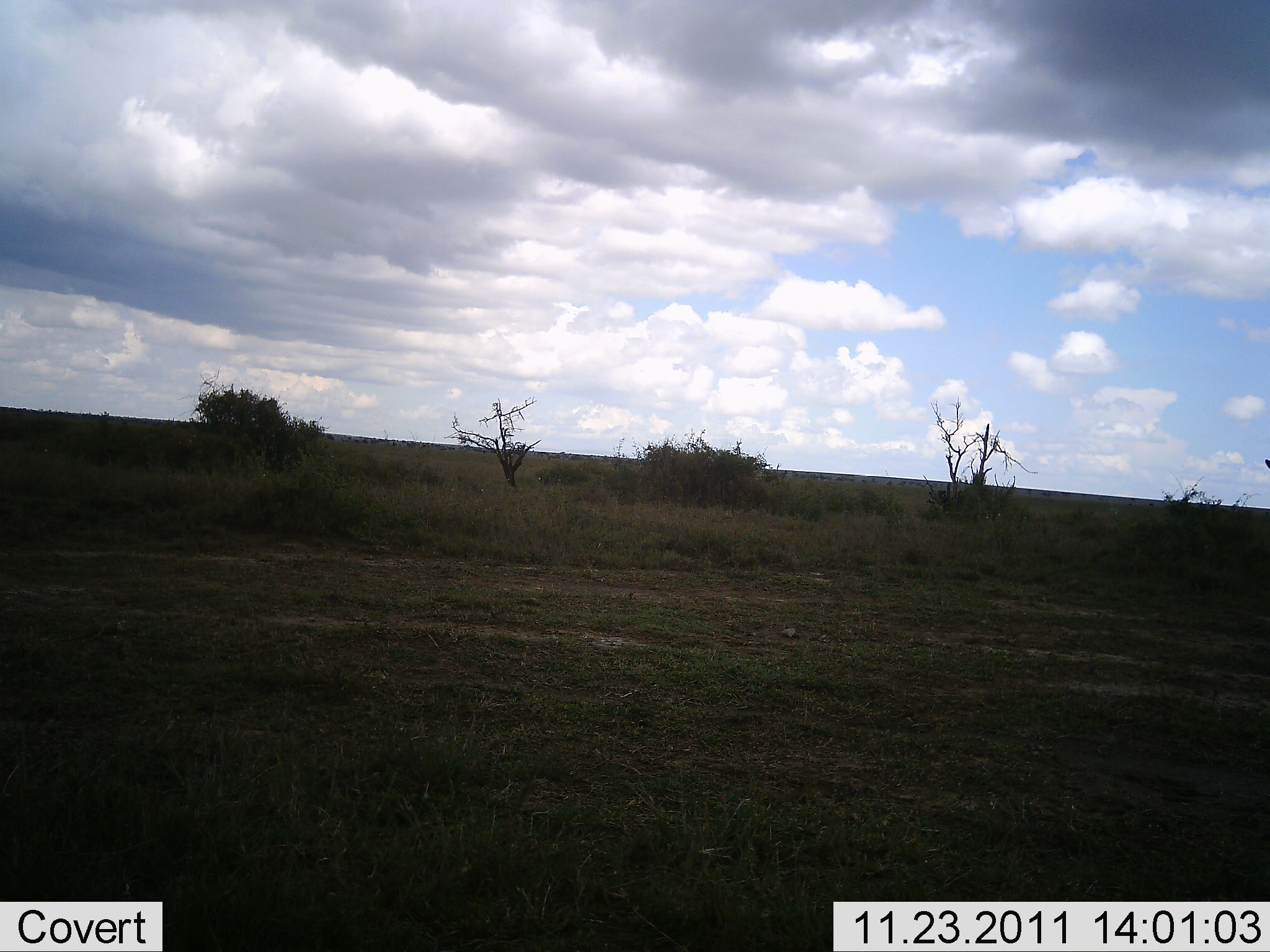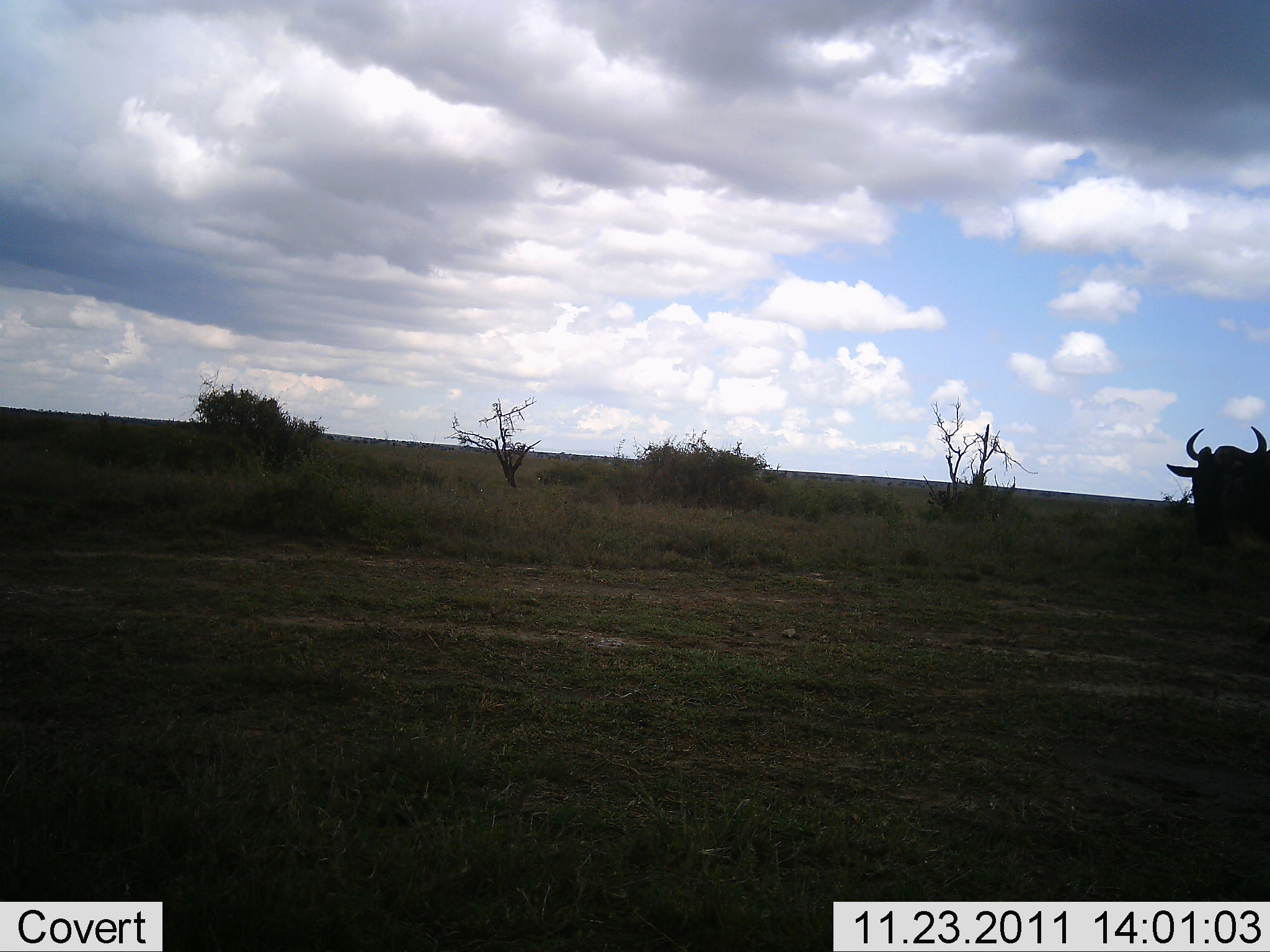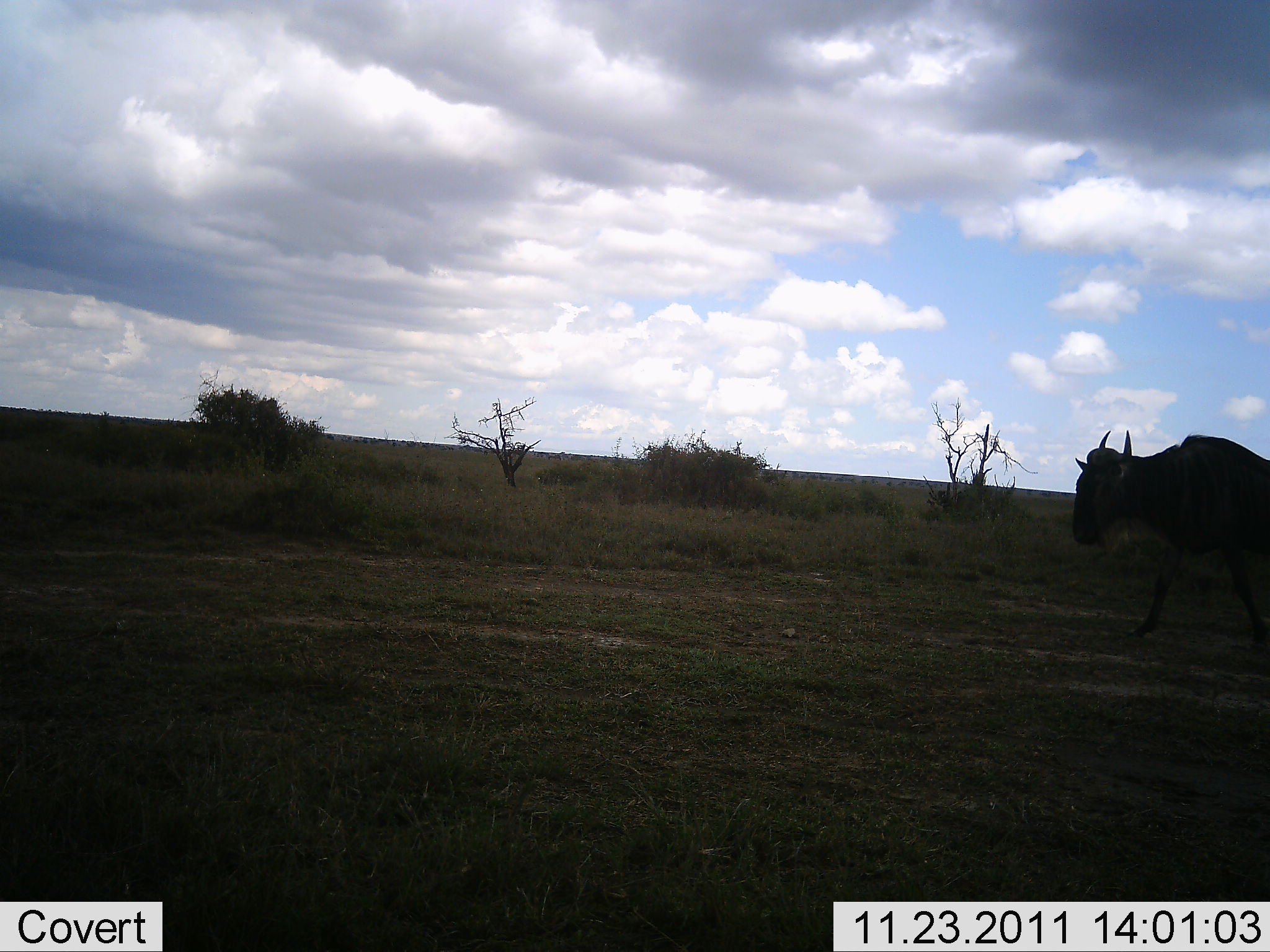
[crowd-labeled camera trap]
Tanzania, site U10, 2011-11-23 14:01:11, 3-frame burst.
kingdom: Animalia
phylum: Chordata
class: Mammalia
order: Artiodactyla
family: Bovidae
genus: Connochaetes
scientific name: Connochaetes taurinus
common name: blue wildebeest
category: wildebeest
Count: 1.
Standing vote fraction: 0%.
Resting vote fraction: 0%.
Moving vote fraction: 100%.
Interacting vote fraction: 0%.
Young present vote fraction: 0%.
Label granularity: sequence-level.